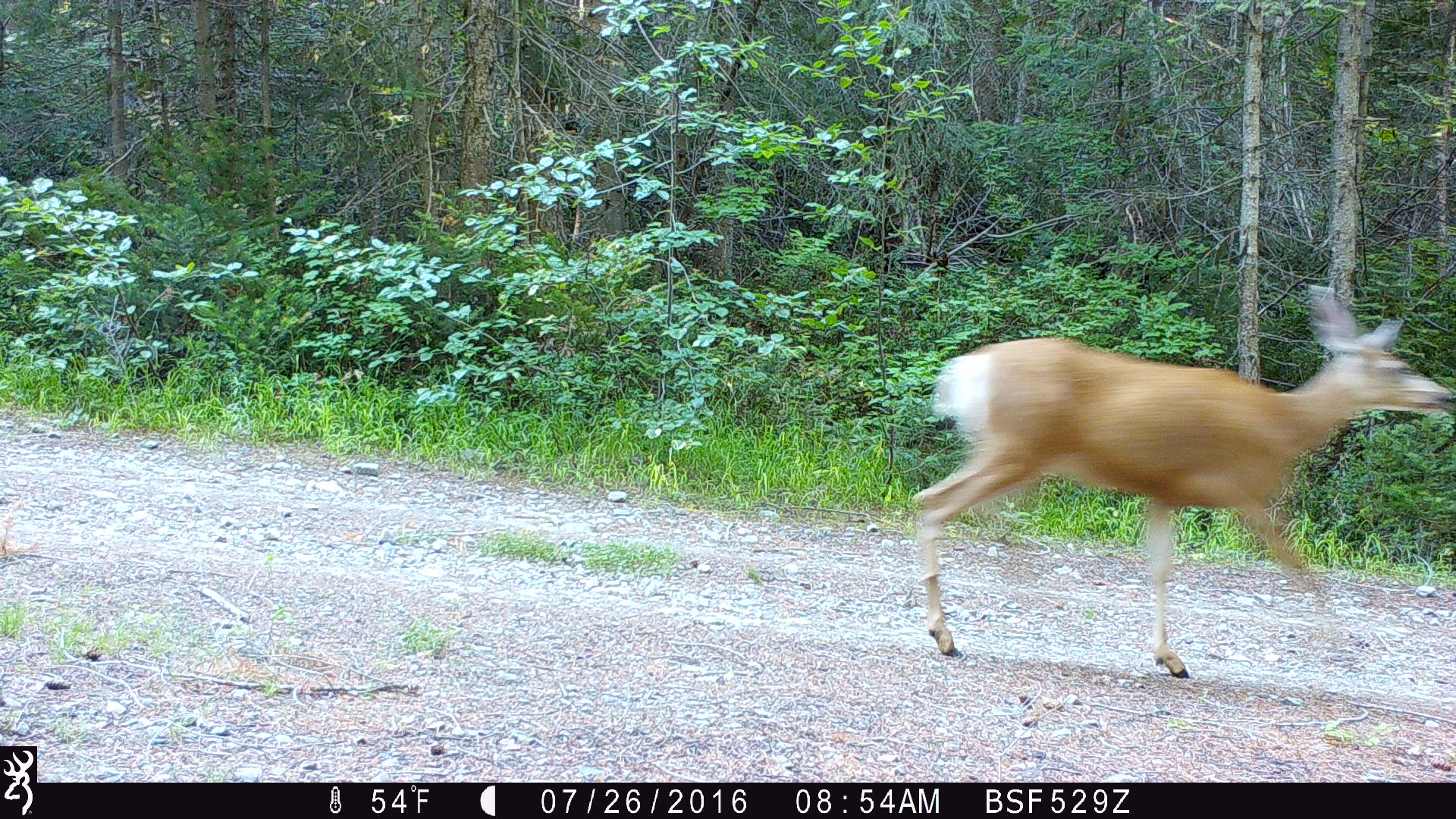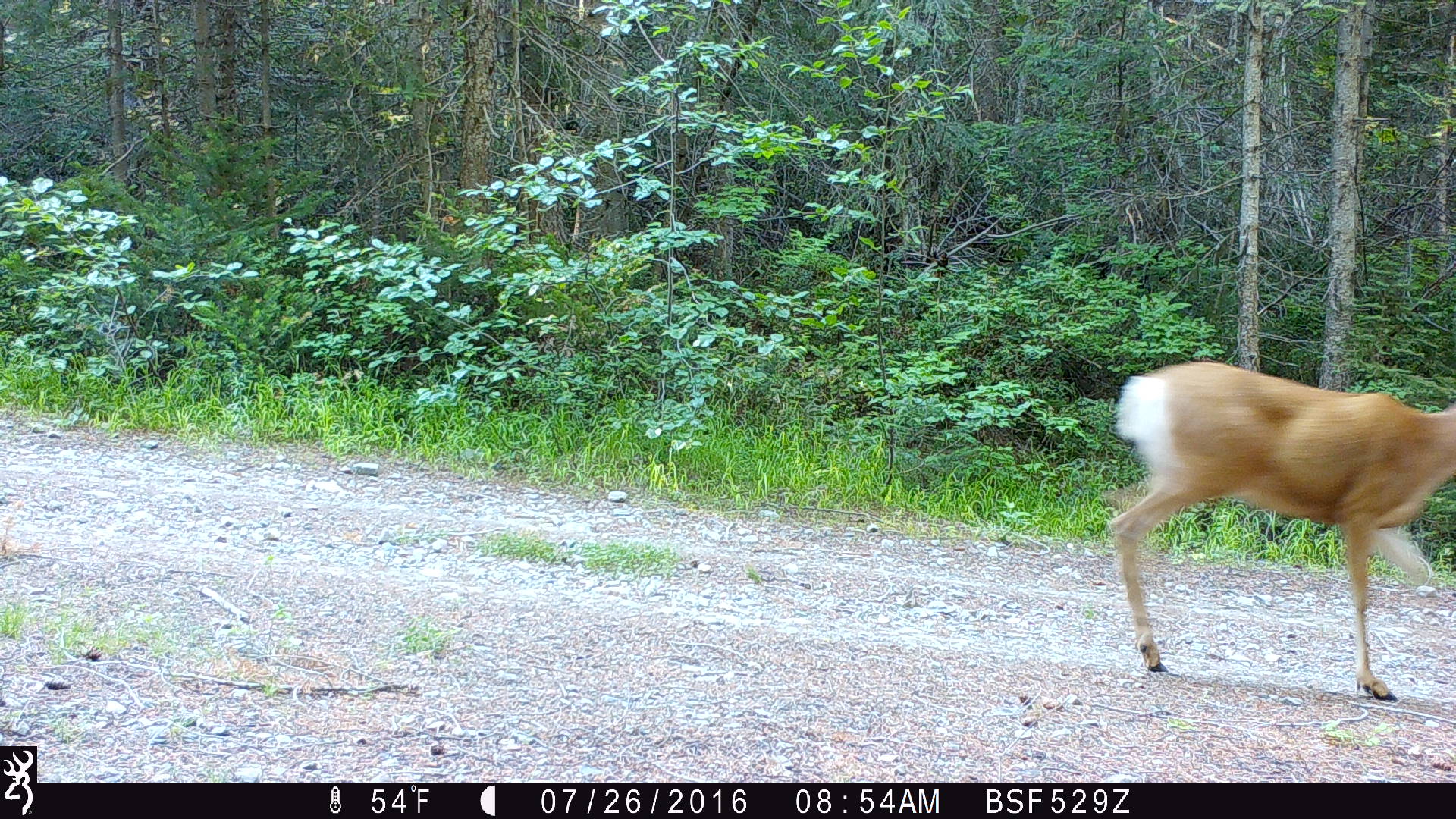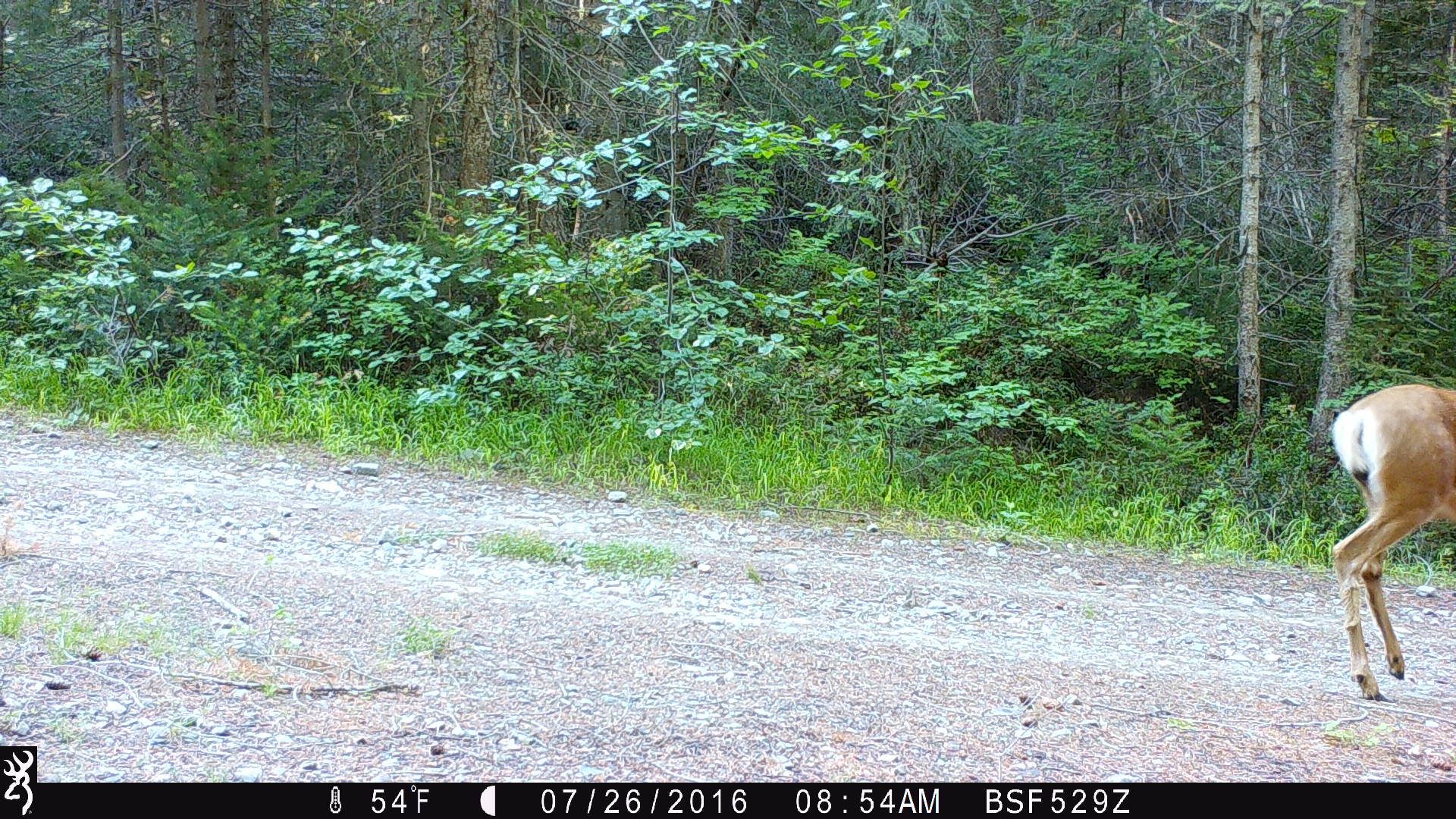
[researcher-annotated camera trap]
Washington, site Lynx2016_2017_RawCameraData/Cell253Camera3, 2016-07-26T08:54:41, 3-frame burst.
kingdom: Animalia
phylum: Chordata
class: Mammalia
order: Artiodactyla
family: Cervidae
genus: Odocoileus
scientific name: Odocoileus hemionus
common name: mule deer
Odocoileus hemionus (mule deer). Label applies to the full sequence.